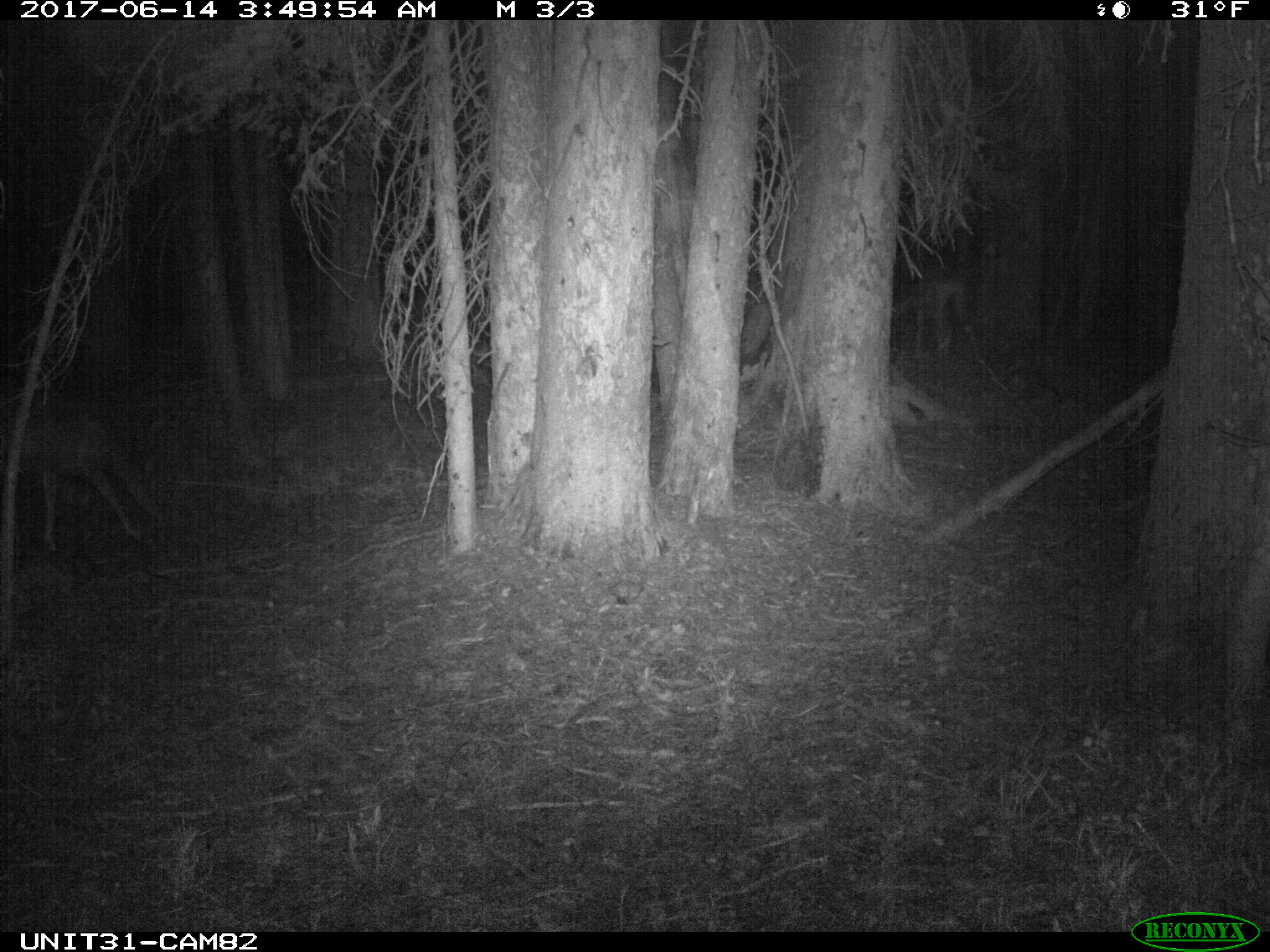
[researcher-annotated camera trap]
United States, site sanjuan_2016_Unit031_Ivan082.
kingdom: Animalia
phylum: Chordata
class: Mammalia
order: Artiodactyla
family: Cervidae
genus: Odocoileus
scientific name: Odocoileus hemionus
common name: mule deer